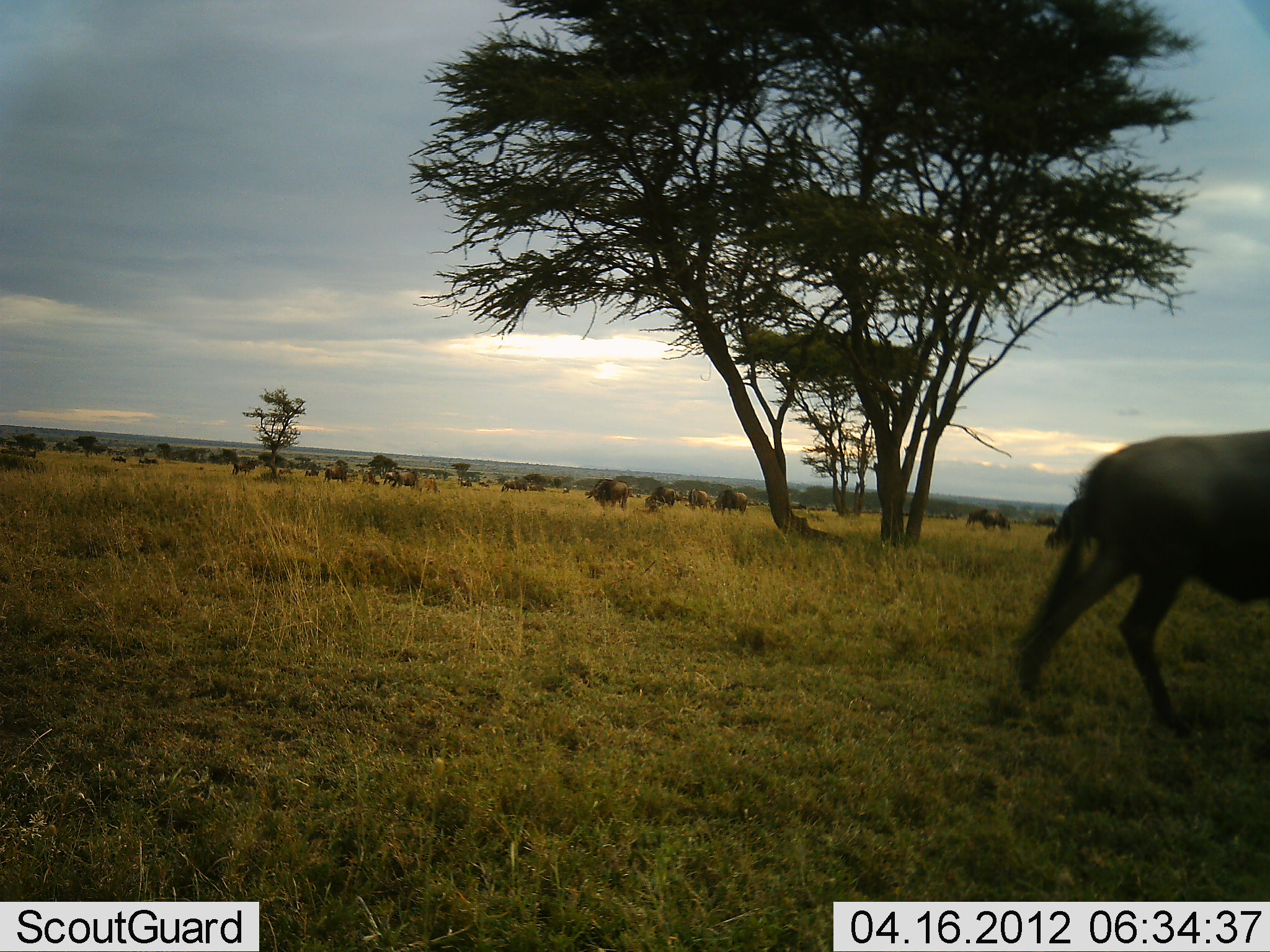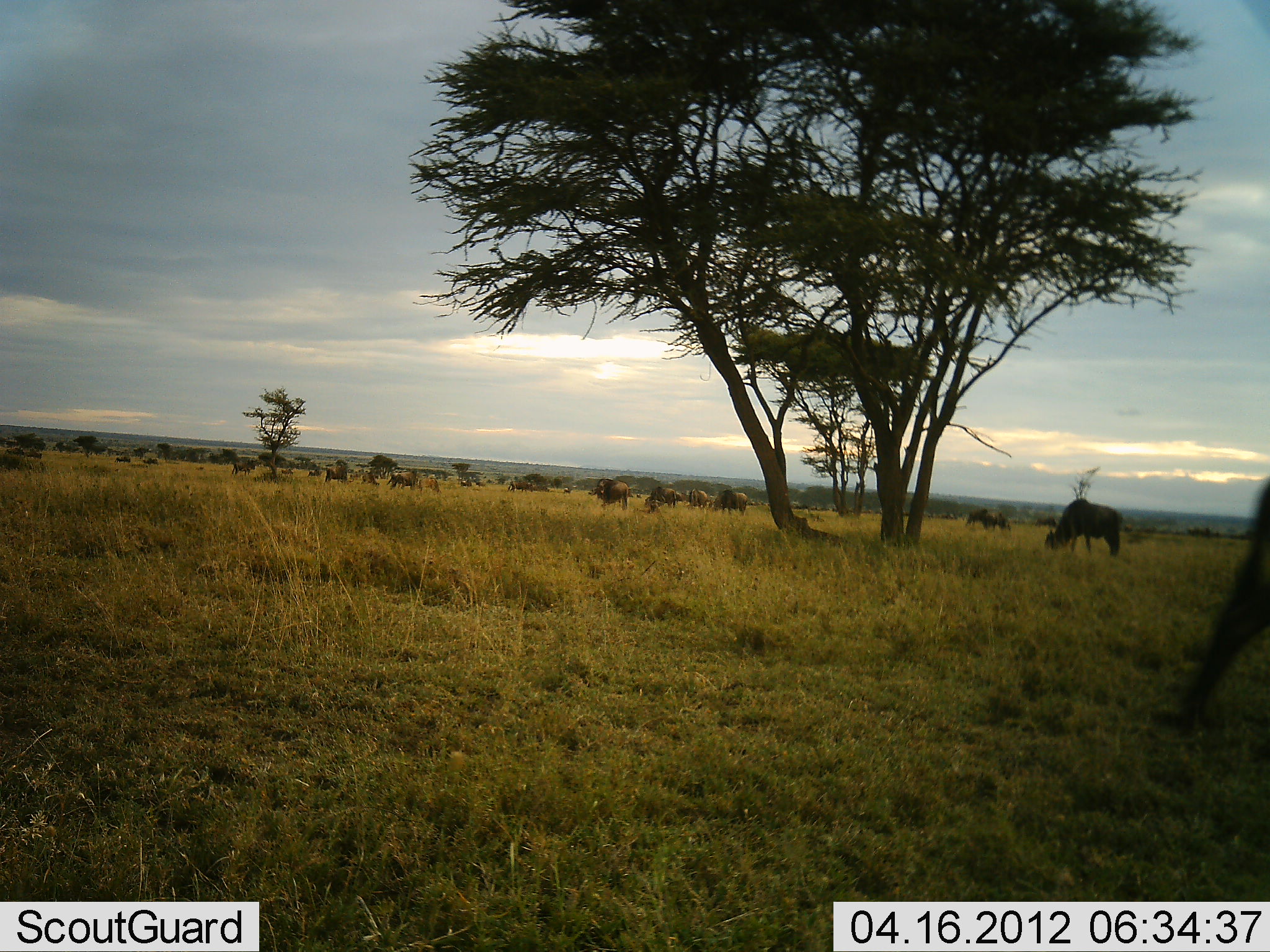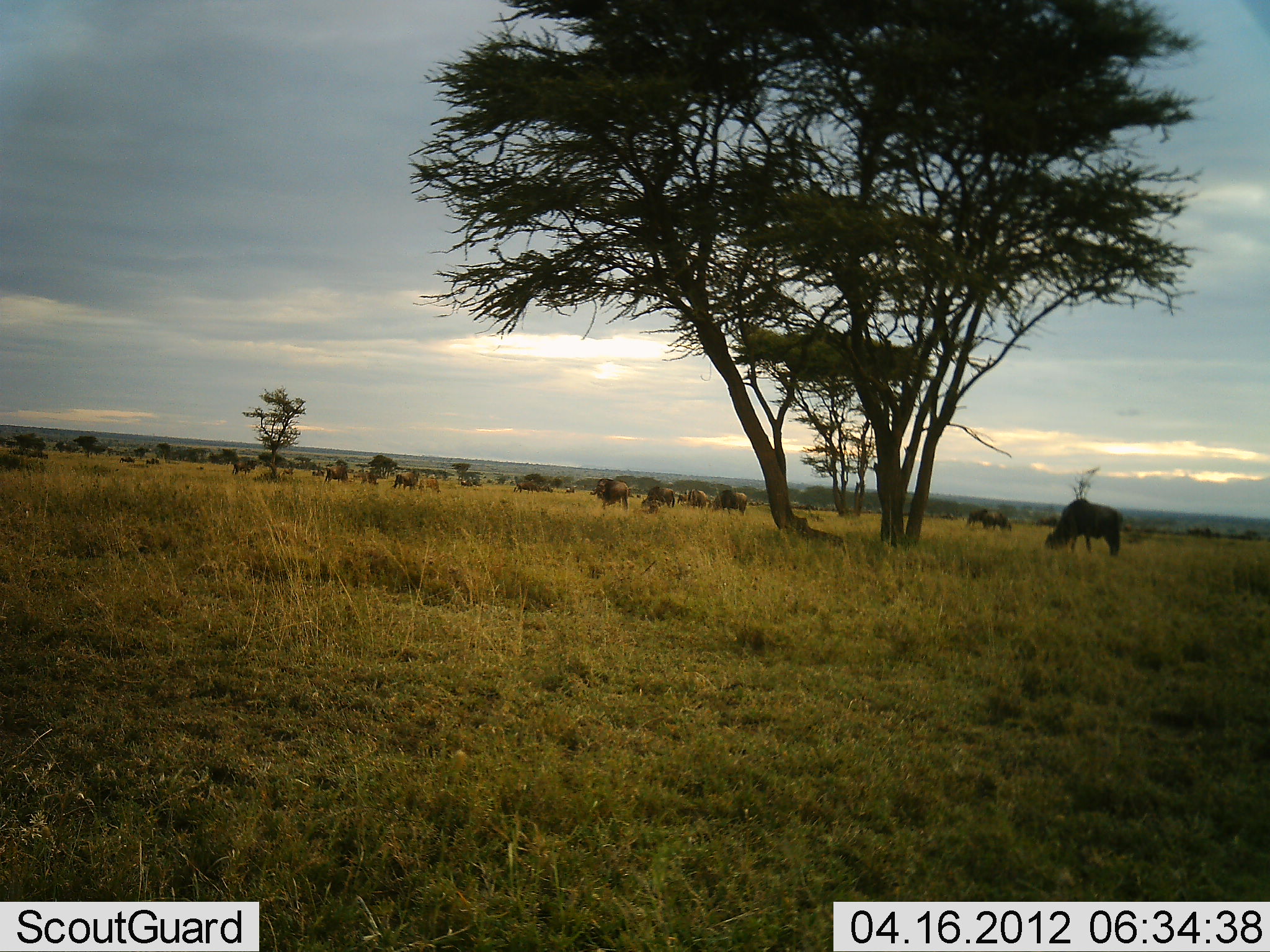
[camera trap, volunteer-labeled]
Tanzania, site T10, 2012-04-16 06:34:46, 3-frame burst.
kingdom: Animalia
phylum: Chordata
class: Mammalia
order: Artiodactyla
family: Bovidae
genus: Connochaetes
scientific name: Connochaetes taurinus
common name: blue wildebeest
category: wildebeest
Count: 11-50.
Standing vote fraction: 36%.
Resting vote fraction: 7%.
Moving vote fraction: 43%.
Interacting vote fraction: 0%.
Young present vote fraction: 0%.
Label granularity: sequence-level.